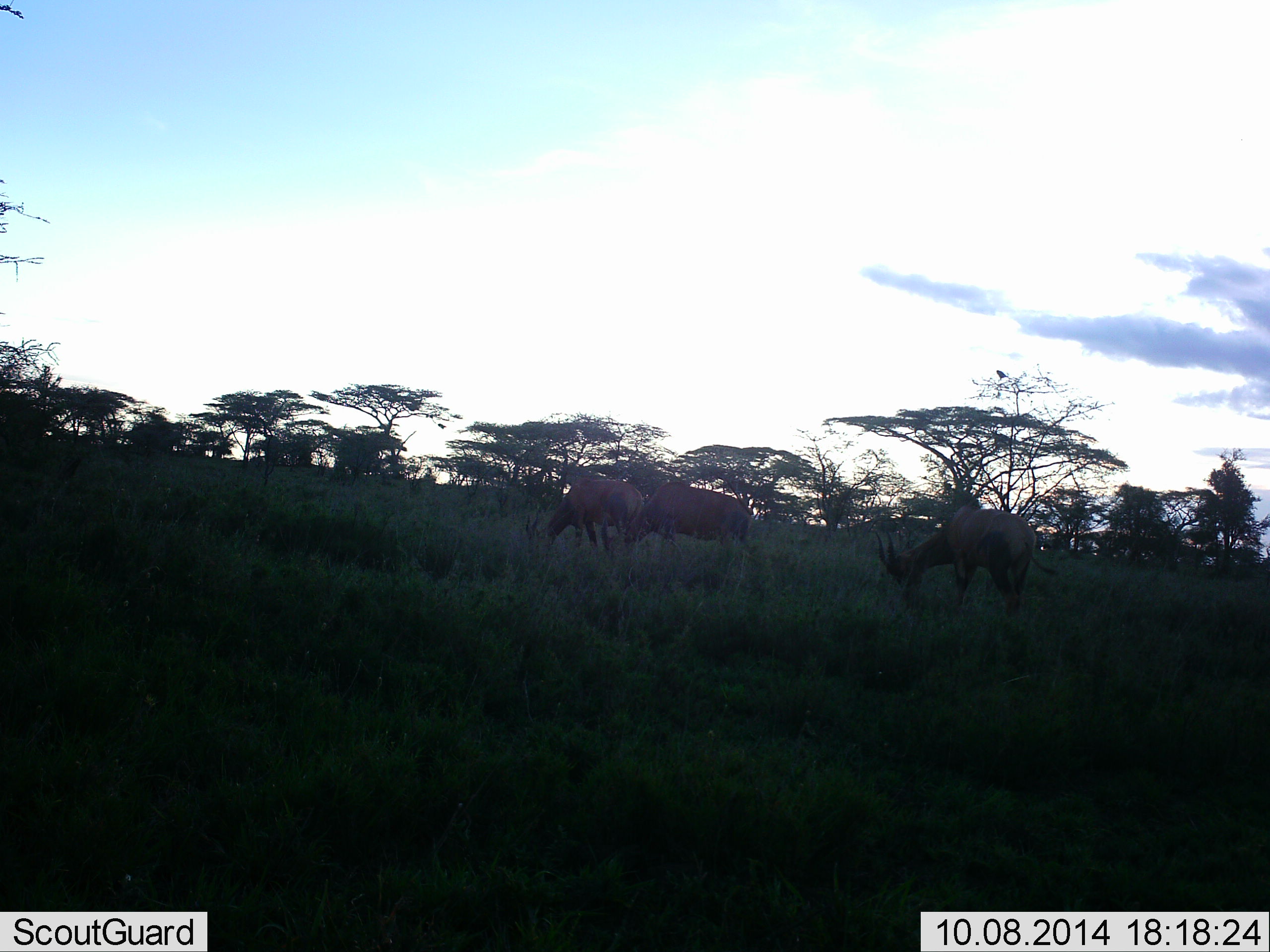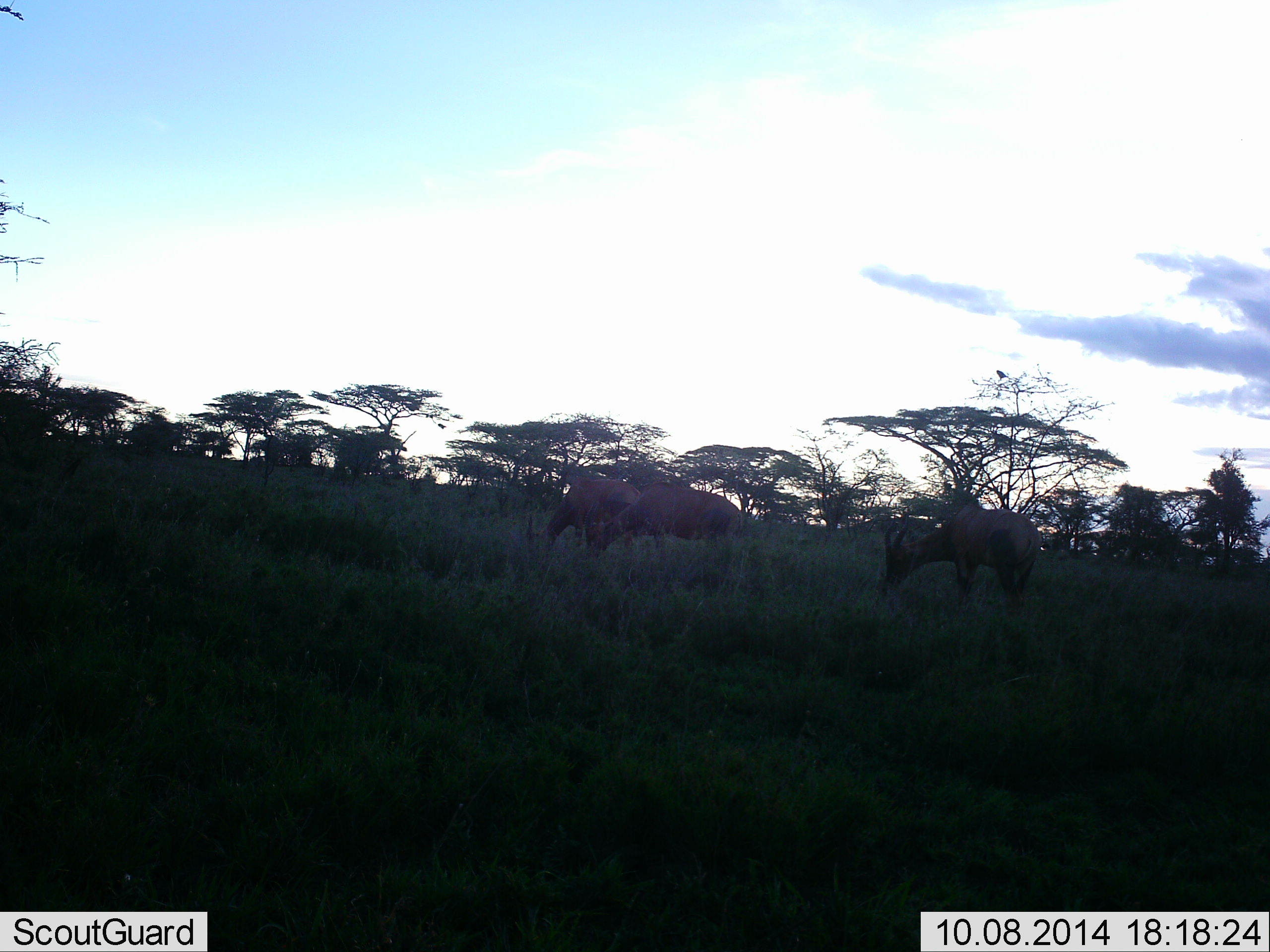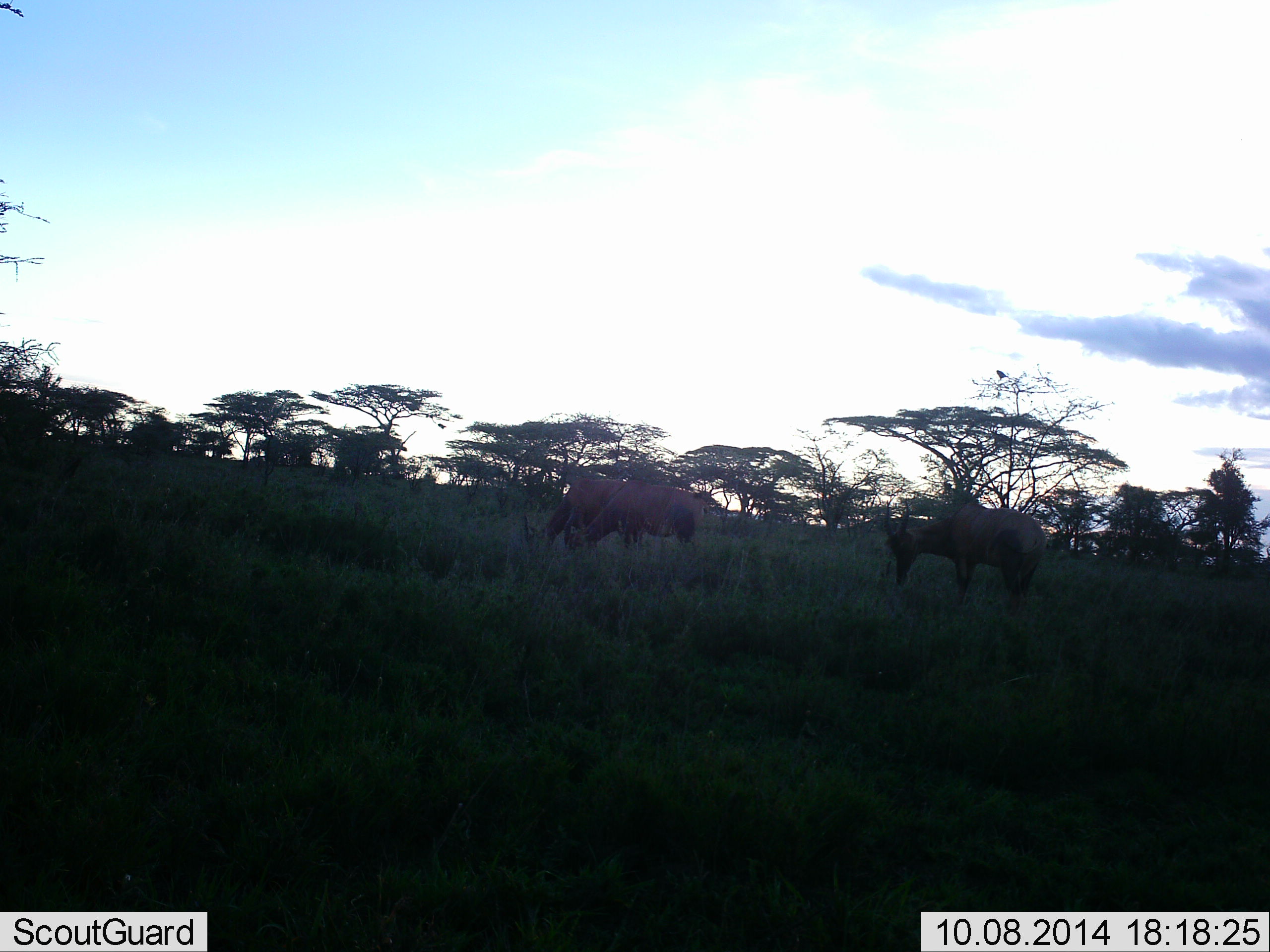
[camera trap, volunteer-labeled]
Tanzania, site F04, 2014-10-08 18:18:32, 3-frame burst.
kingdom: Animalia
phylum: Chordata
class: Mammalia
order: Artiodactyla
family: Bovidae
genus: Damaliscus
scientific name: Damaliscus lunatus jimela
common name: topi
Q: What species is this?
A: Topi (Damaliscus lunatus jimela).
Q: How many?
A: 3.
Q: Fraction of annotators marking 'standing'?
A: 10%.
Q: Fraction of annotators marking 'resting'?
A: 0%.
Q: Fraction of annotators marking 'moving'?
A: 10%.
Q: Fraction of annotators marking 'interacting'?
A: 0%.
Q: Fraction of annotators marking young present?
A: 0%.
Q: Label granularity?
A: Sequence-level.